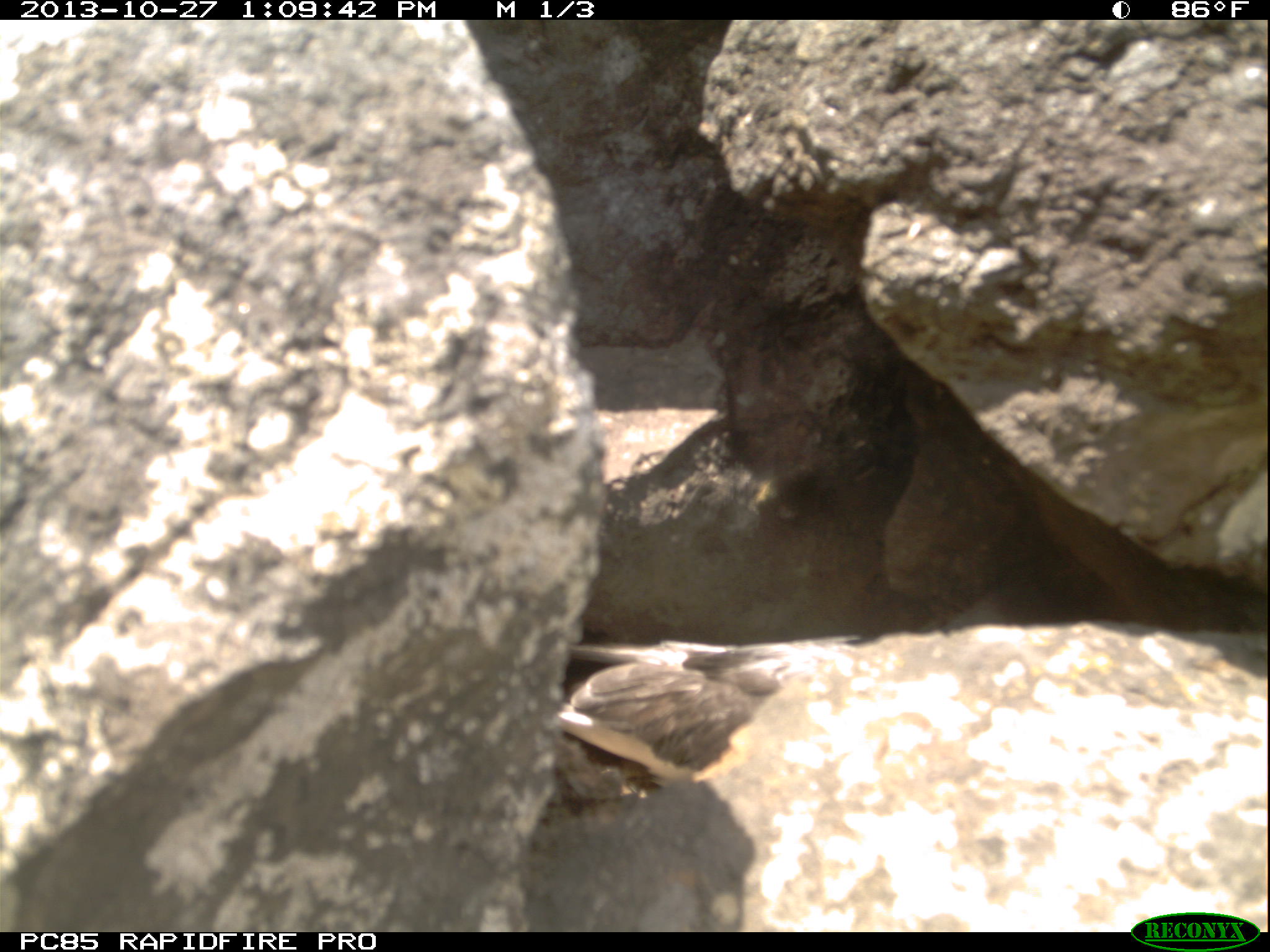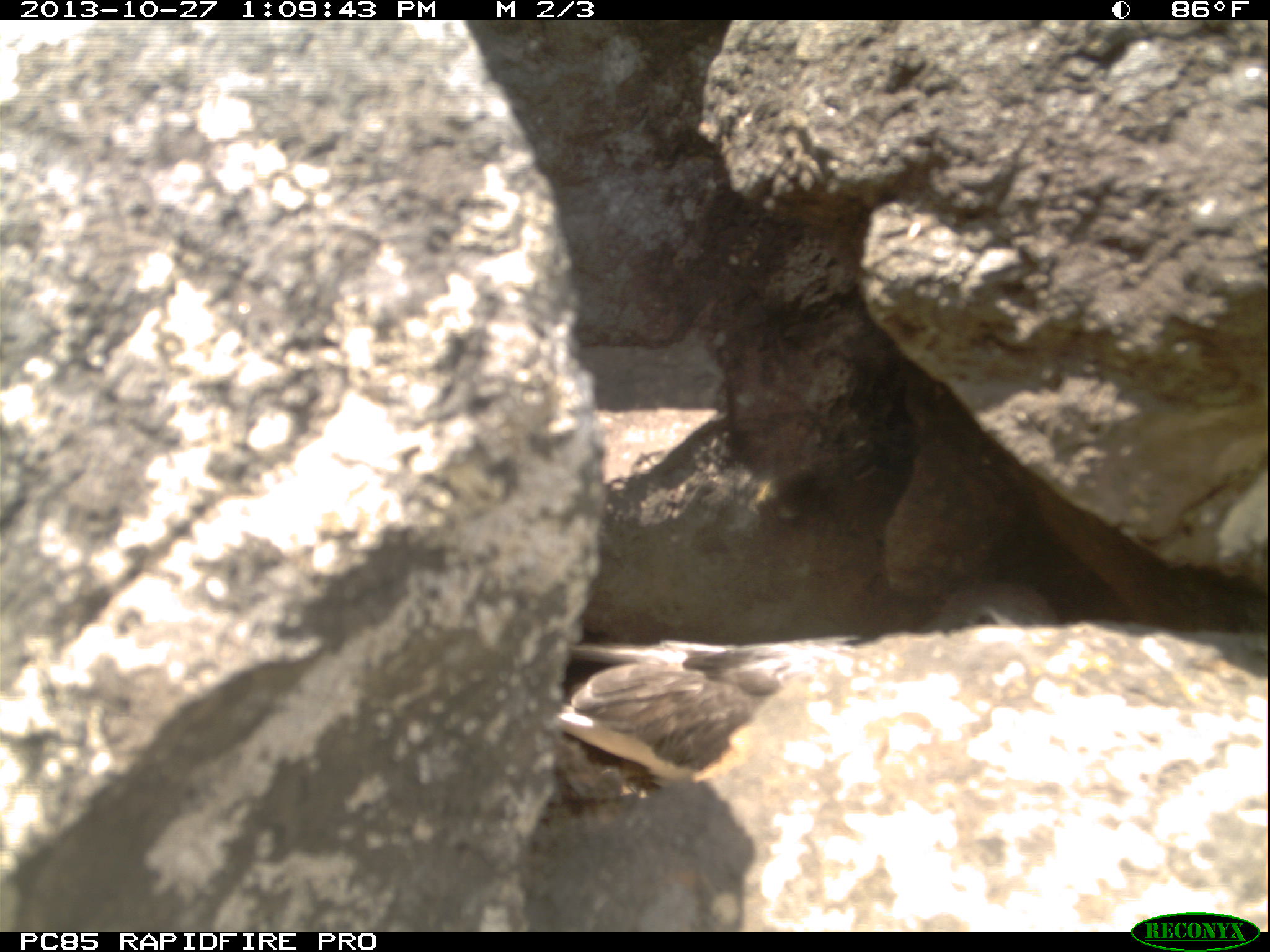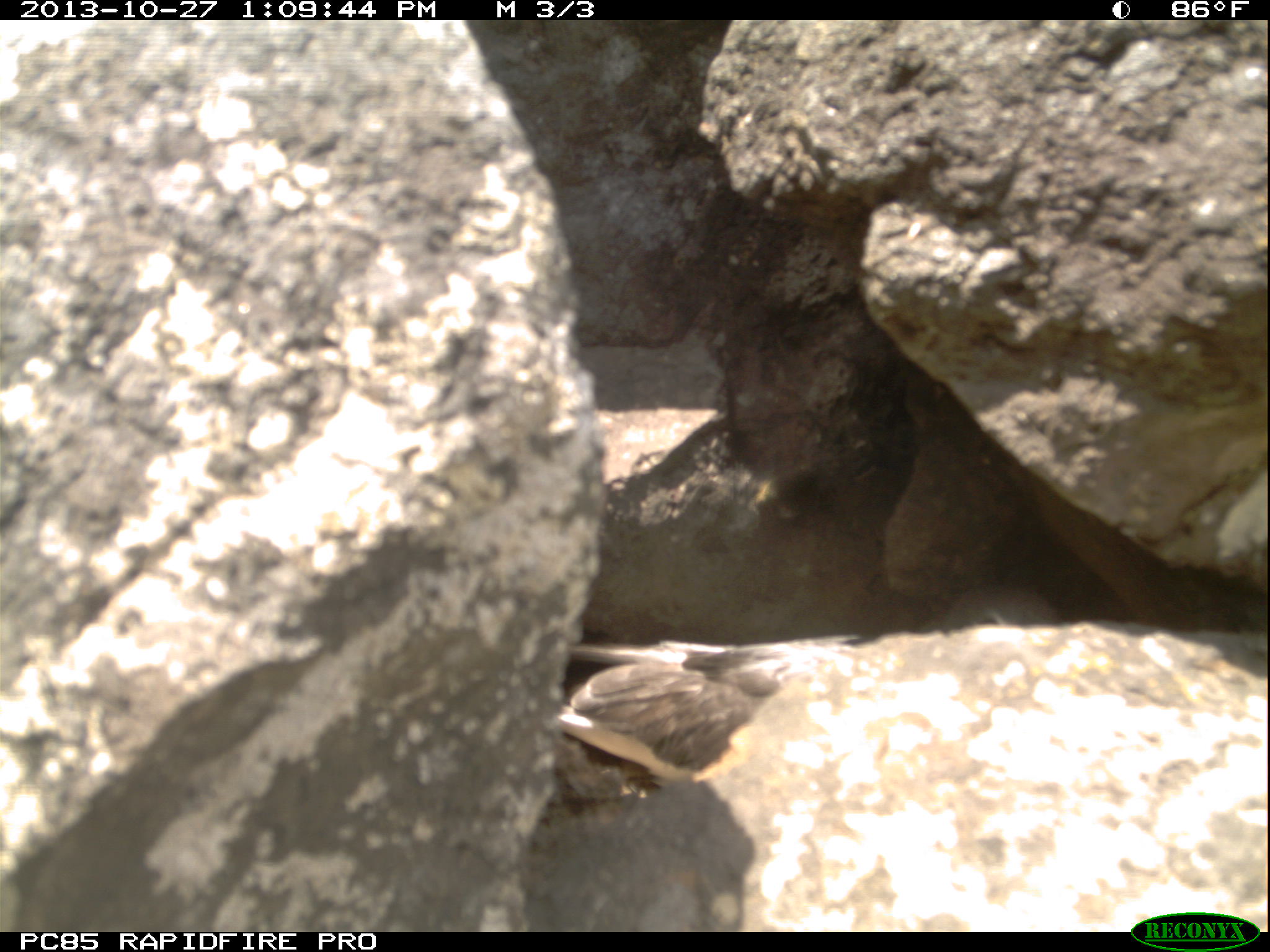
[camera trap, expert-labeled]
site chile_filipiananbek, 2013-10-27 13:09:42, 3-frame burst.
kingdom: Animalia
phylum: Chordata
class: Aves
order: Procellariiformes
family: Procellariidae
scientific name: Procellariidae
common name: petrel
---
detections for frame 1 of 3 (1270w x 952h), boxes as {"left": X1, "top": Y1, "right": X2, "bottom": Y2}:
petrel: {"left": 543, "top": 542, "right": 1016, "bottom": 809}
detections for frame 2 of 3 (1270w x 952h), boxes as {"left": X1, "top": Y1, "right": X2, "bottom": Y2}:
petrel: {"left": 550, "top": 551, "right": 1071, "bottom": 803}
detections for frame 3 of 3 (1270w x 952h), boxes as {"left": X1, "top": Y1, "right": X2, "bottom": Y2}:
petrel: {"left": 551, "top": 568, "right": 1073, "bottom": 803}